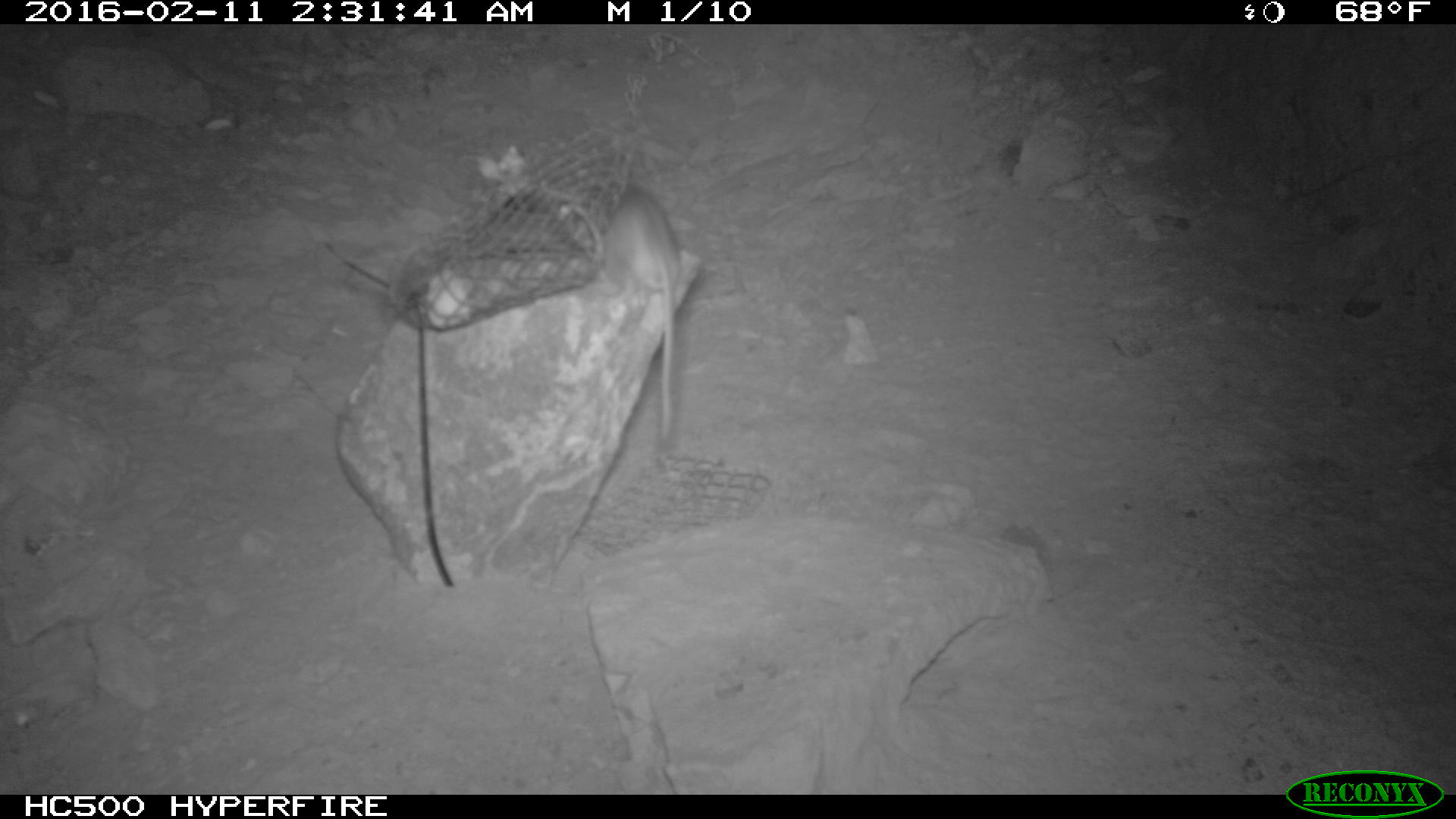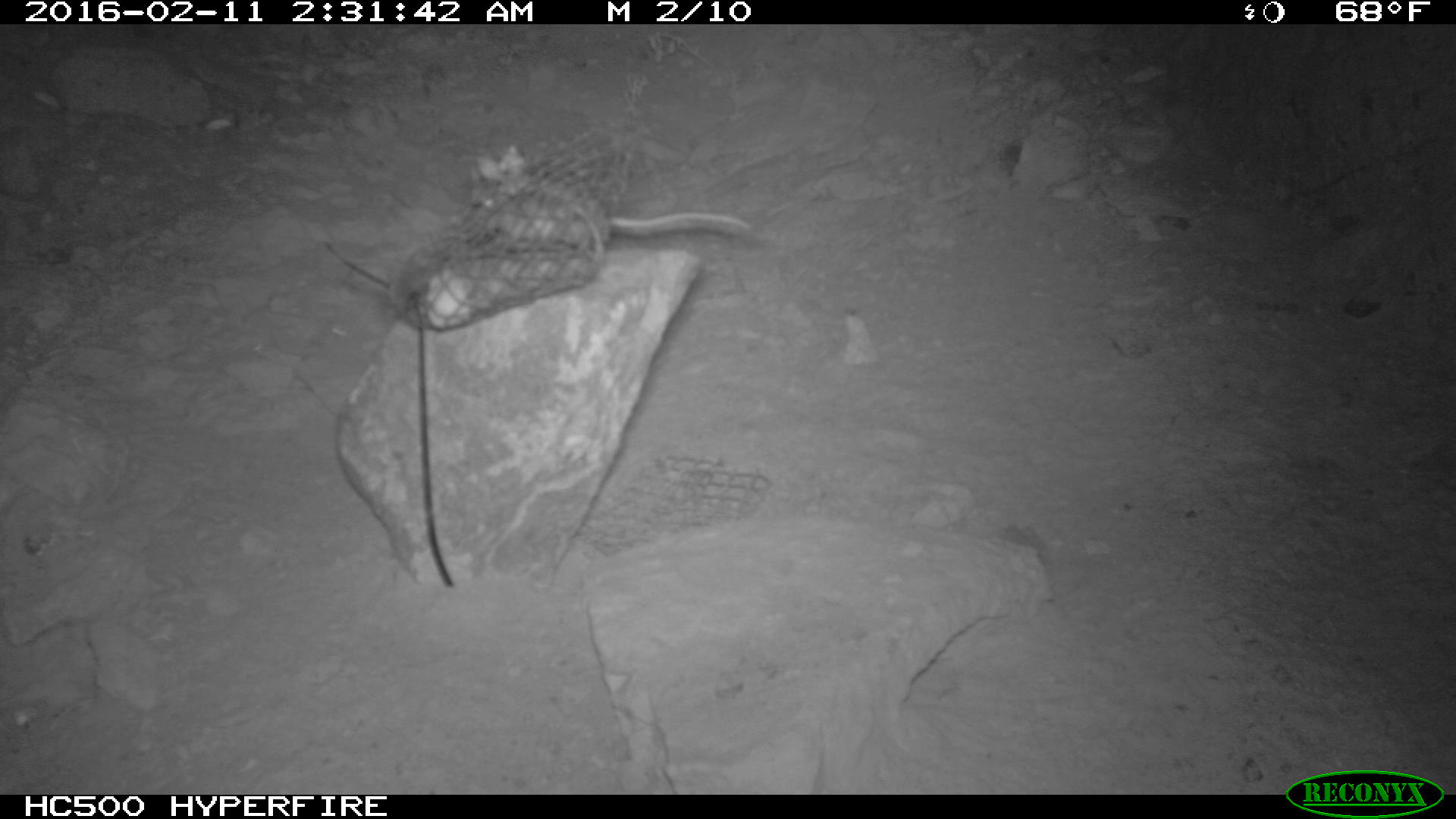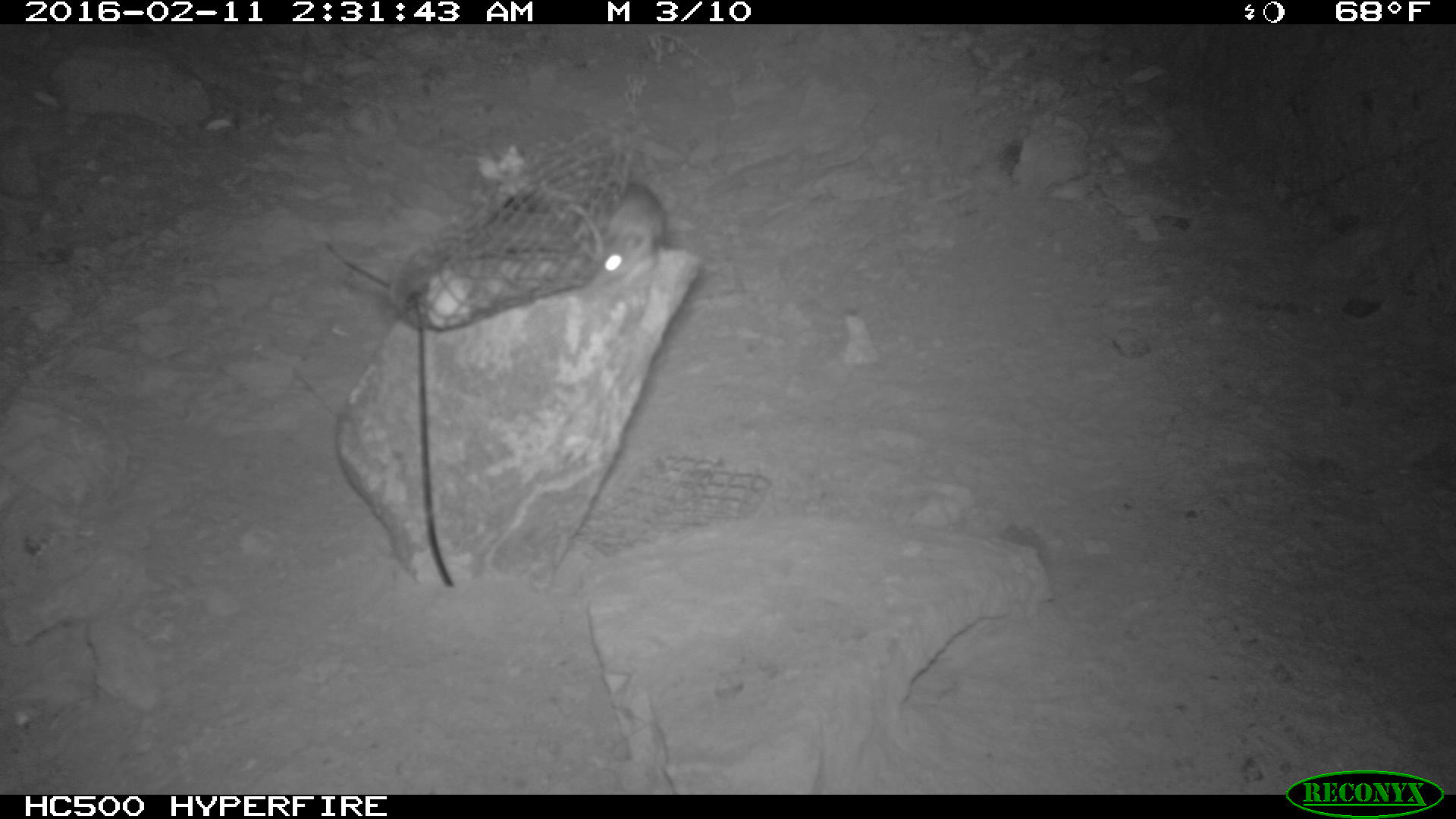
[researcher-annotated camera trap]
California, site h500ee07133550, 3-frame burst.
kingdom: Animalia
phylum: Chordata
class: Mammalia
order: Rodentia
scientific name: Rodentia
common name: rodent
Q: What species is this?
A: Rodent (Rodentia).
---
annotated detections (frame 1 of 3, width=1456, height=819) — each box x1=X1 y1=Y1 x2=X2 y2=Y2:
rodent: x1=600 y1=181 x2=684 y2=450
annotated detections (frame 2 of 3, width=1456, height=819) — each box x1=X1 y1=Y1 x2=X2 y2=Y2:
rodent: x1=479 y1=191 x2=752 y2=244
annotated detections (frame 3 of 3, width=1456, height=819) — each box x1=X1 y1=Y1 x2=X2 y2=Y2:
rodent: x1=592 y1=180 x2=668 y2=292